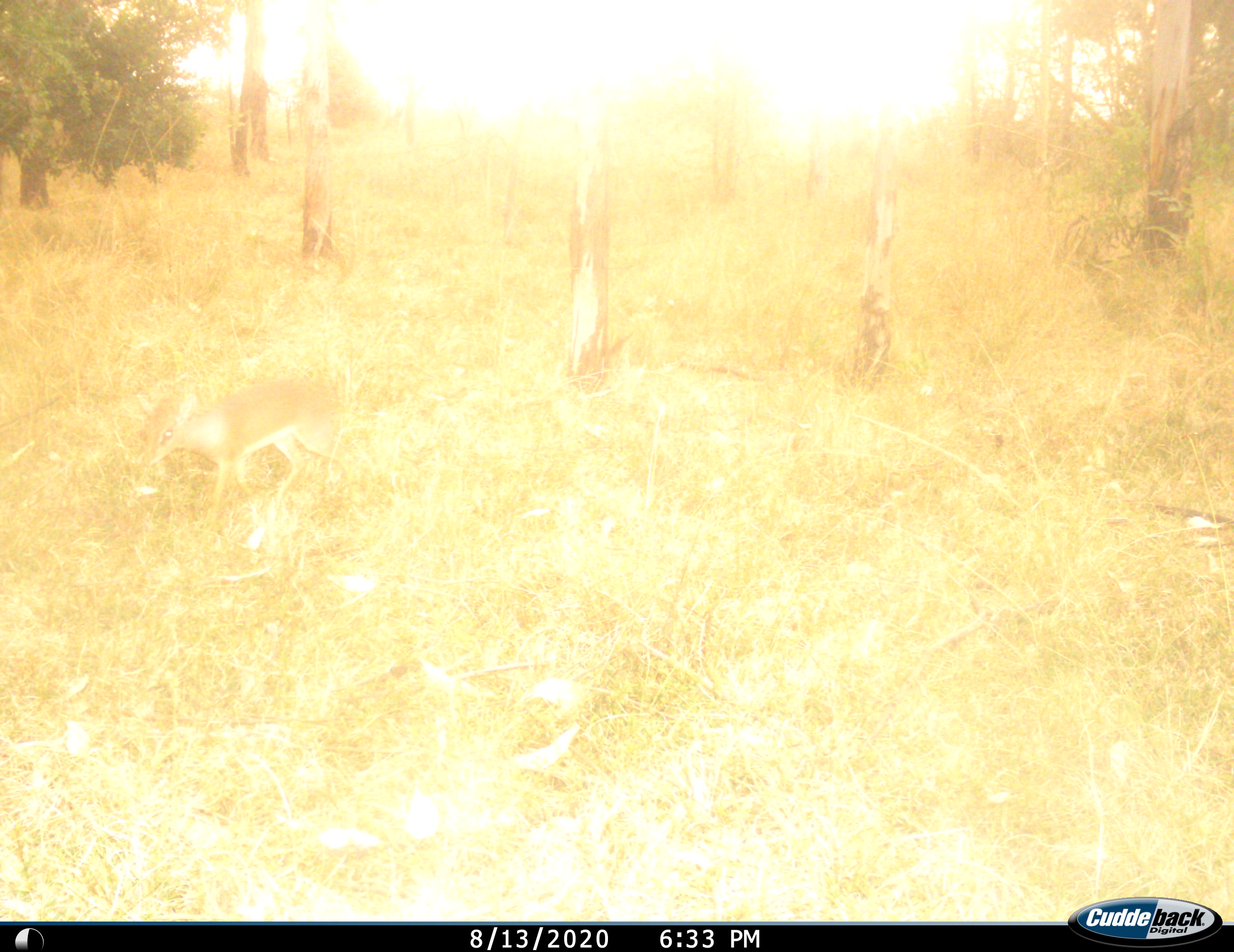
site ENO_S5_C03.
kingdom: Animalia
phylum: Chordata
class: Mammalia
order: Artiodactyla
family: Bovidae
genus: Madoqua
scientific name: Madoqua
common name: dik-dik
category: dikdik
Dikdik (dik-dik) (Madoqua), count 1. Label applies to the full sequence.